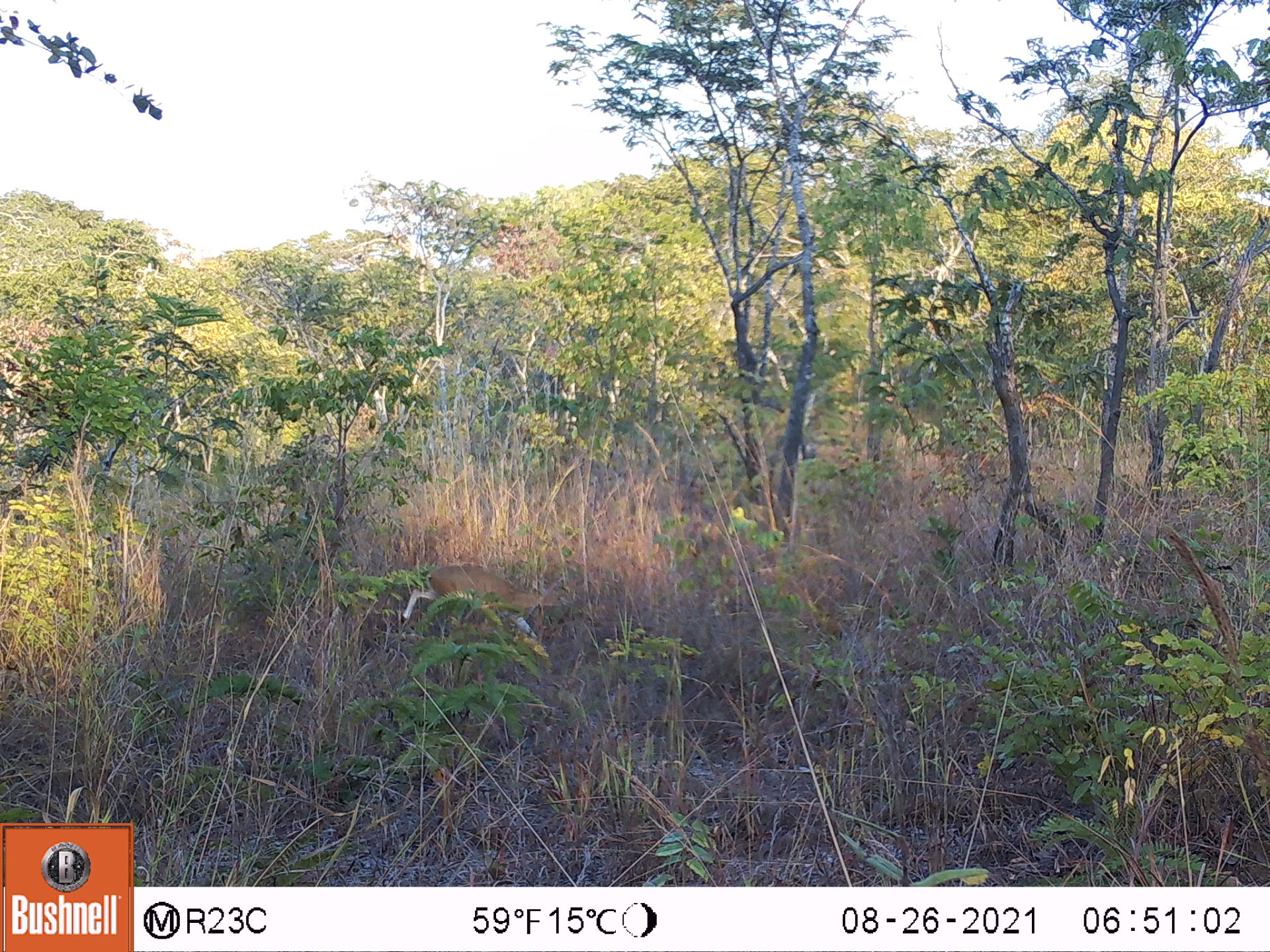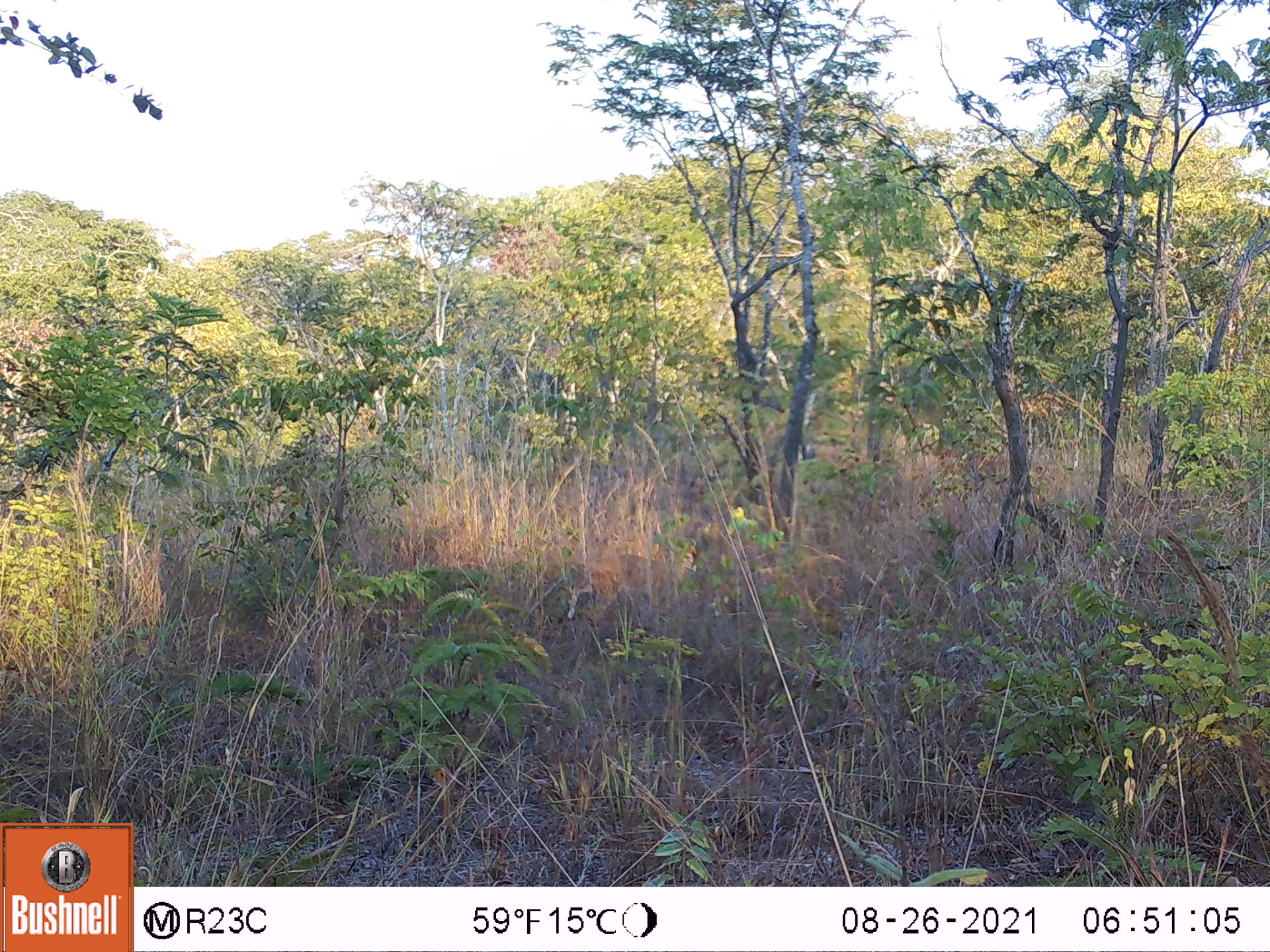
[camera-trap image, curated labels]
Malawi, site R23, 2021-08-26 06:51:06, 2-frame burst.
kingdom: Animalia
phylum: Chordata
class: Mammalia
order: Artiodactyla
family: Bovidae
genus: Sylvicapra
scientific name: Sylvicapra grimmia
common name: common duiker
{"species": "common duiker (Sylvicapra grimmia)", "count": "1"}